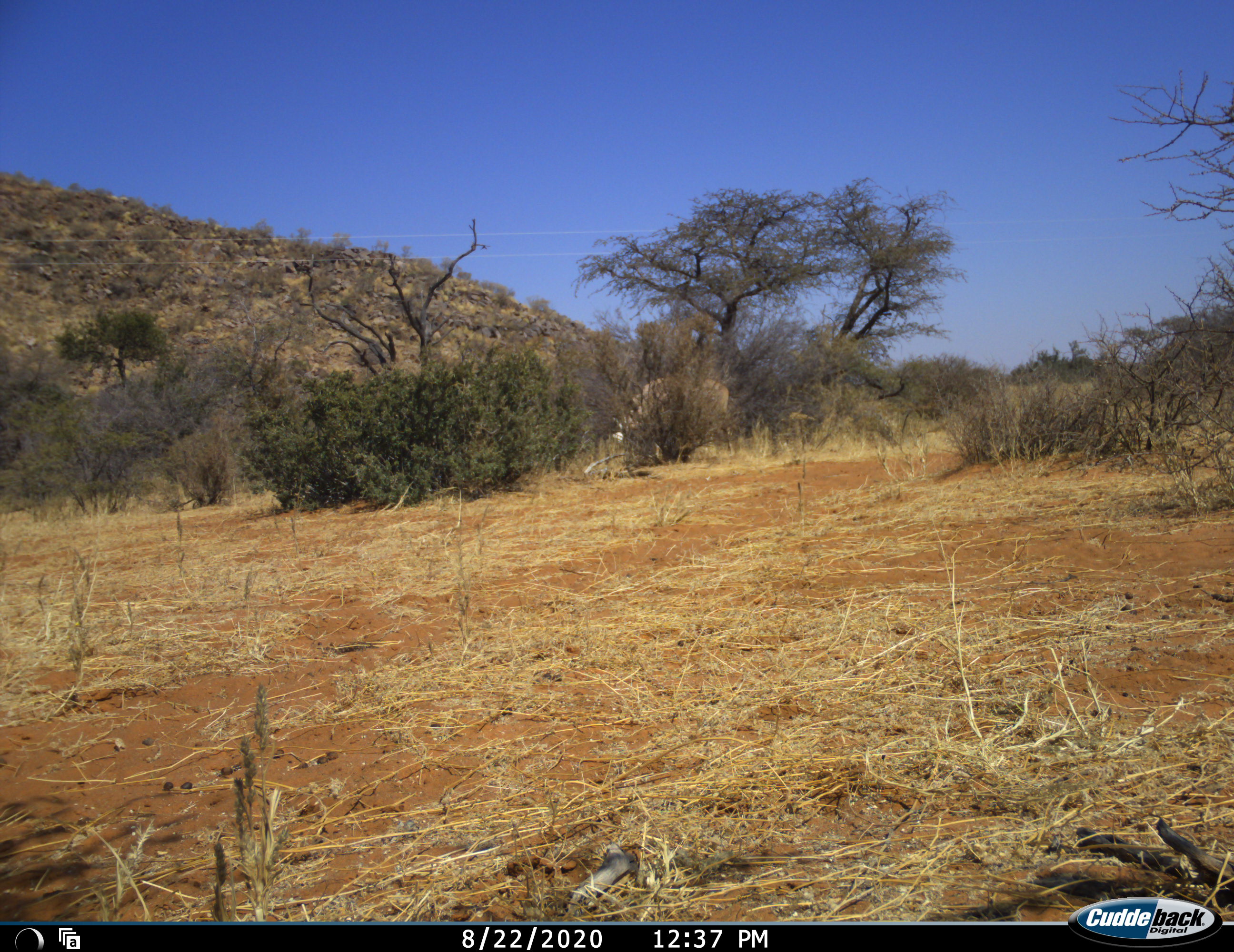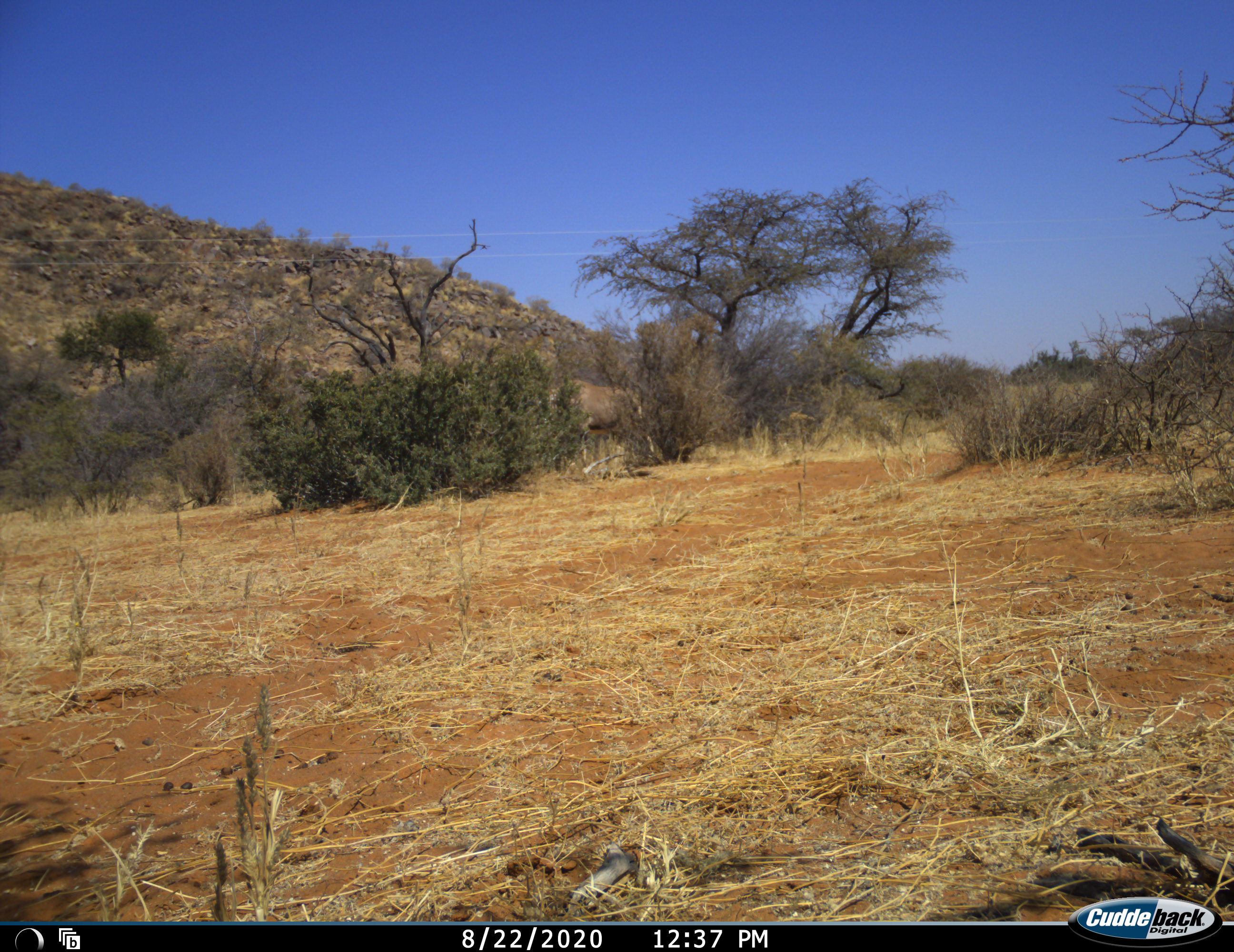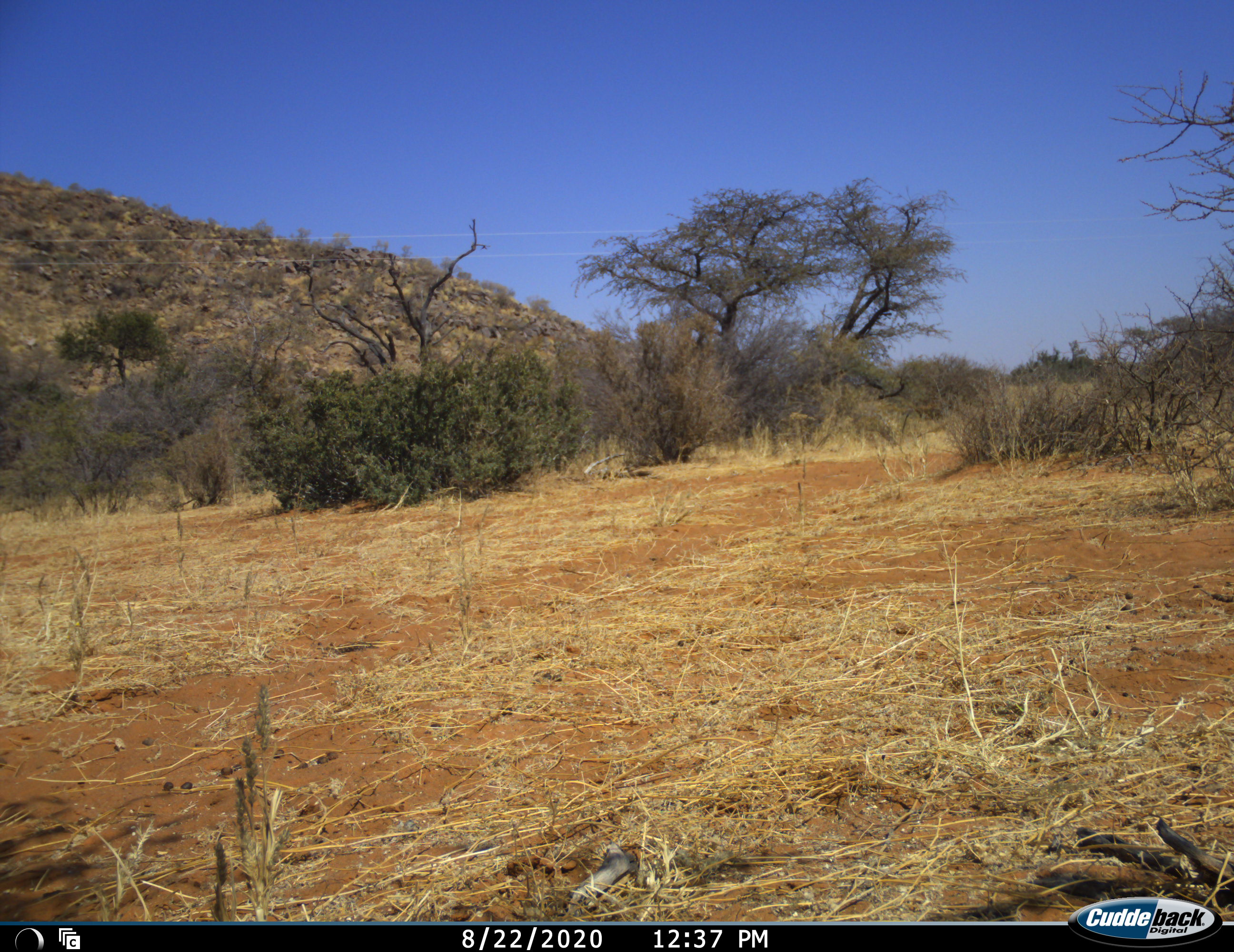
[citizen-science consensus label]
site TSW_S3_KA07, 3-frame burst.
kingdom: Animalia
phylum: Chordata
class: Mammalia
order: Artiodactyla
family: Bovidae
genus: Oryx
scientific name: Oryx gazella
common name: gemsbok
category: oryx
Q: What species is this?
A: Oryx (gemsbok) (Oryx gazella).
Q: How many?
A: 1.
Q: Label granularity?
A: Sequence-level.